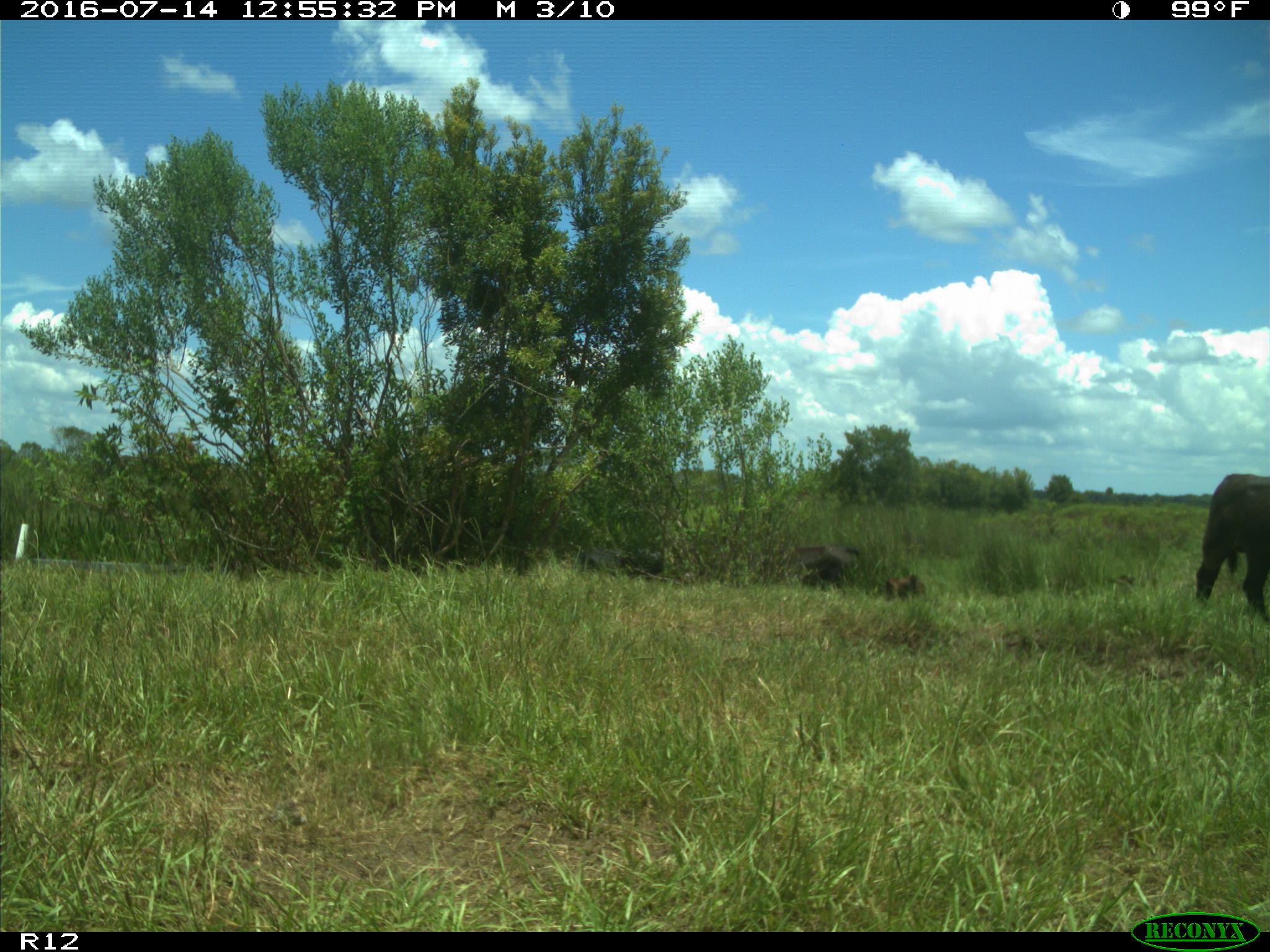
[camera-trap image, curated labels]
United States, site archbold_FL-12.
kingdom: Animalia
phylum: Chordata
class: Mammalia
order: Artiodactyla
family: Bovidae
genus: Bos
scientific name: Bos taurus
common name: domestic cow